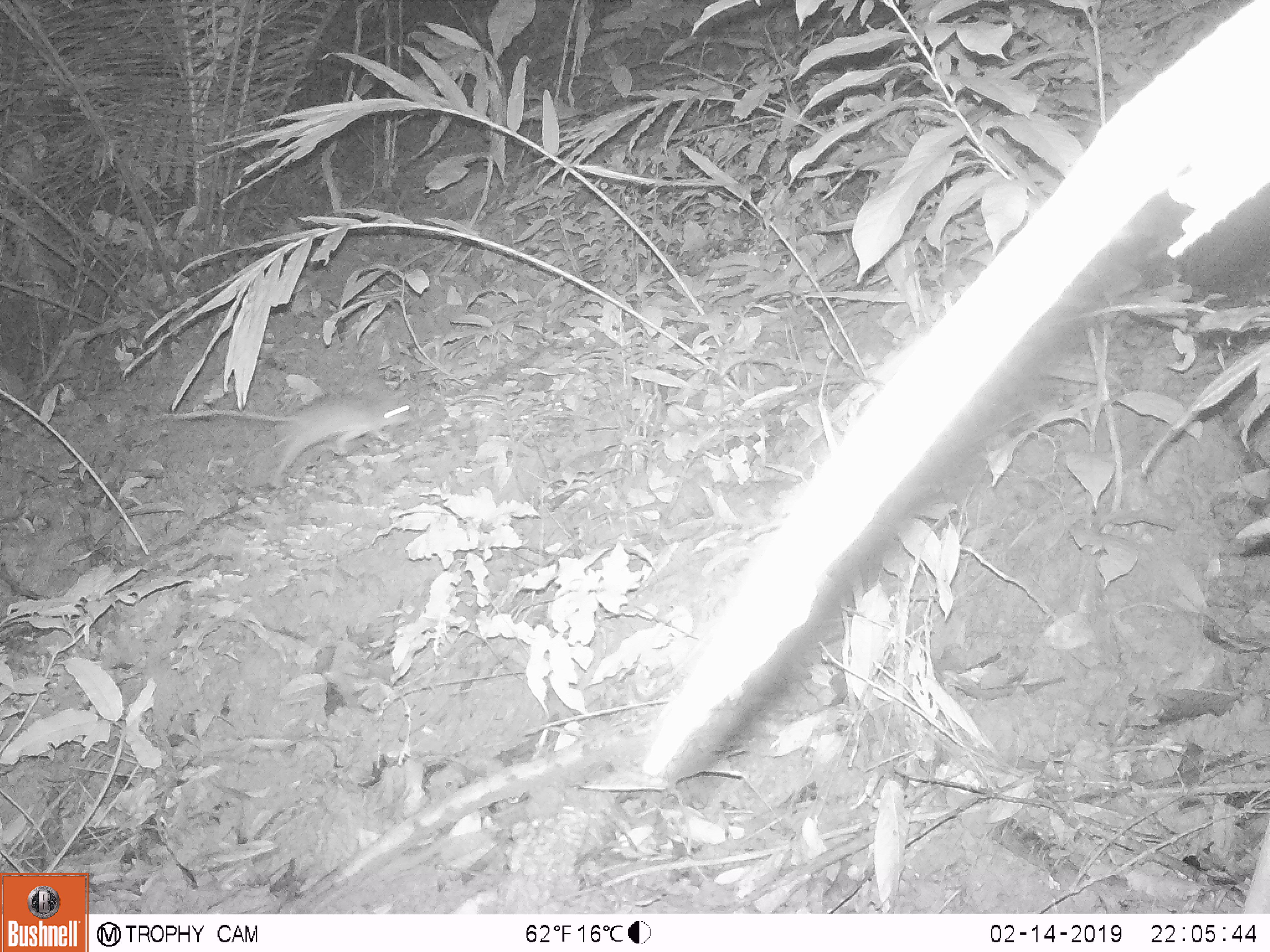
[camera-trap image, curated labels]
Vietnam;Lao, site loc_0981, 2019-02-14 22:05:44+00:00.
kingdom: Animalia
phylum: Chordata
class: Mammalia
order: Rodentia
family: Muridae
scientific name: Muridae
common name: old-world mice and rats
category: unidentified murid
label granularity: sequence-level